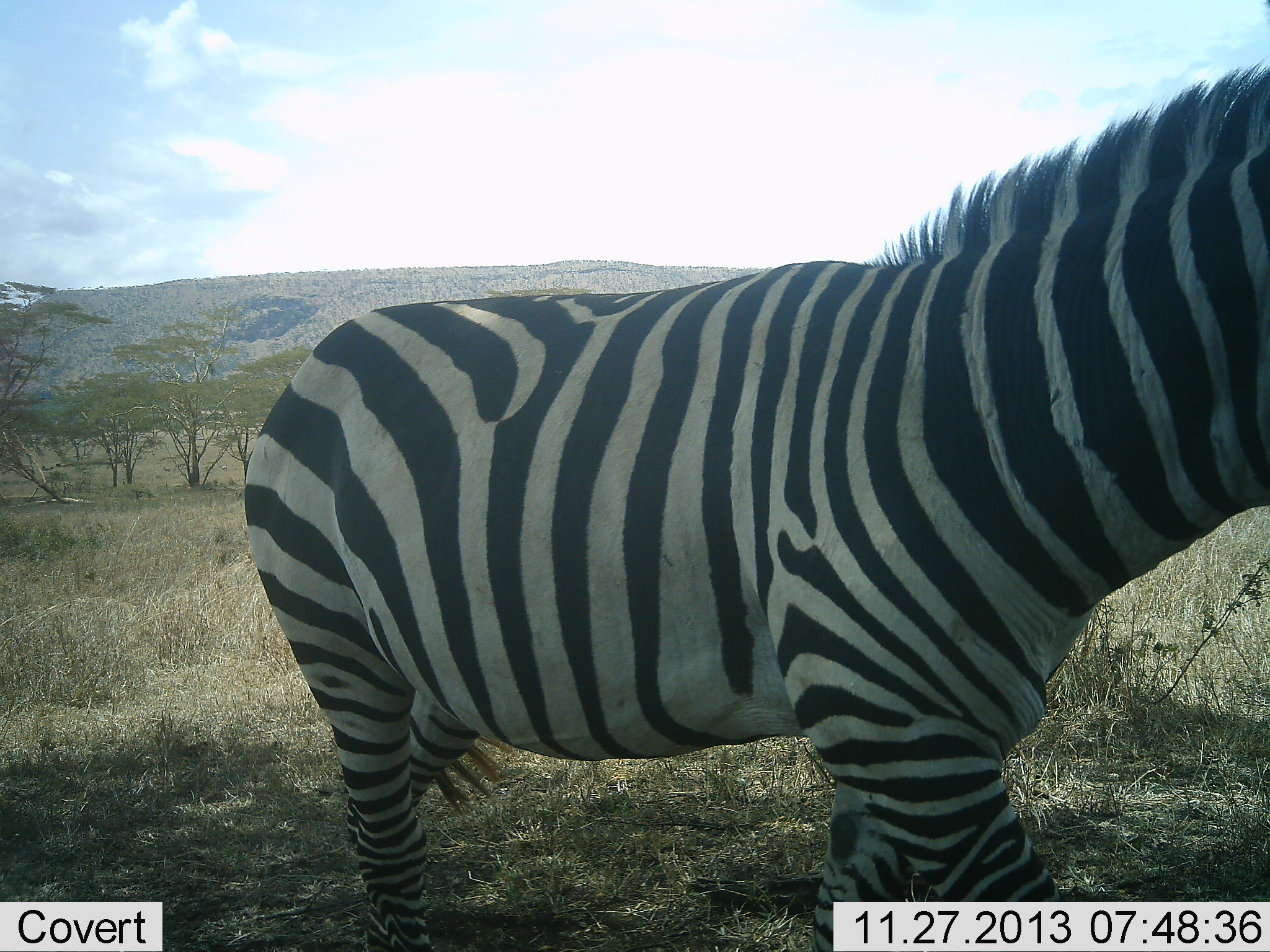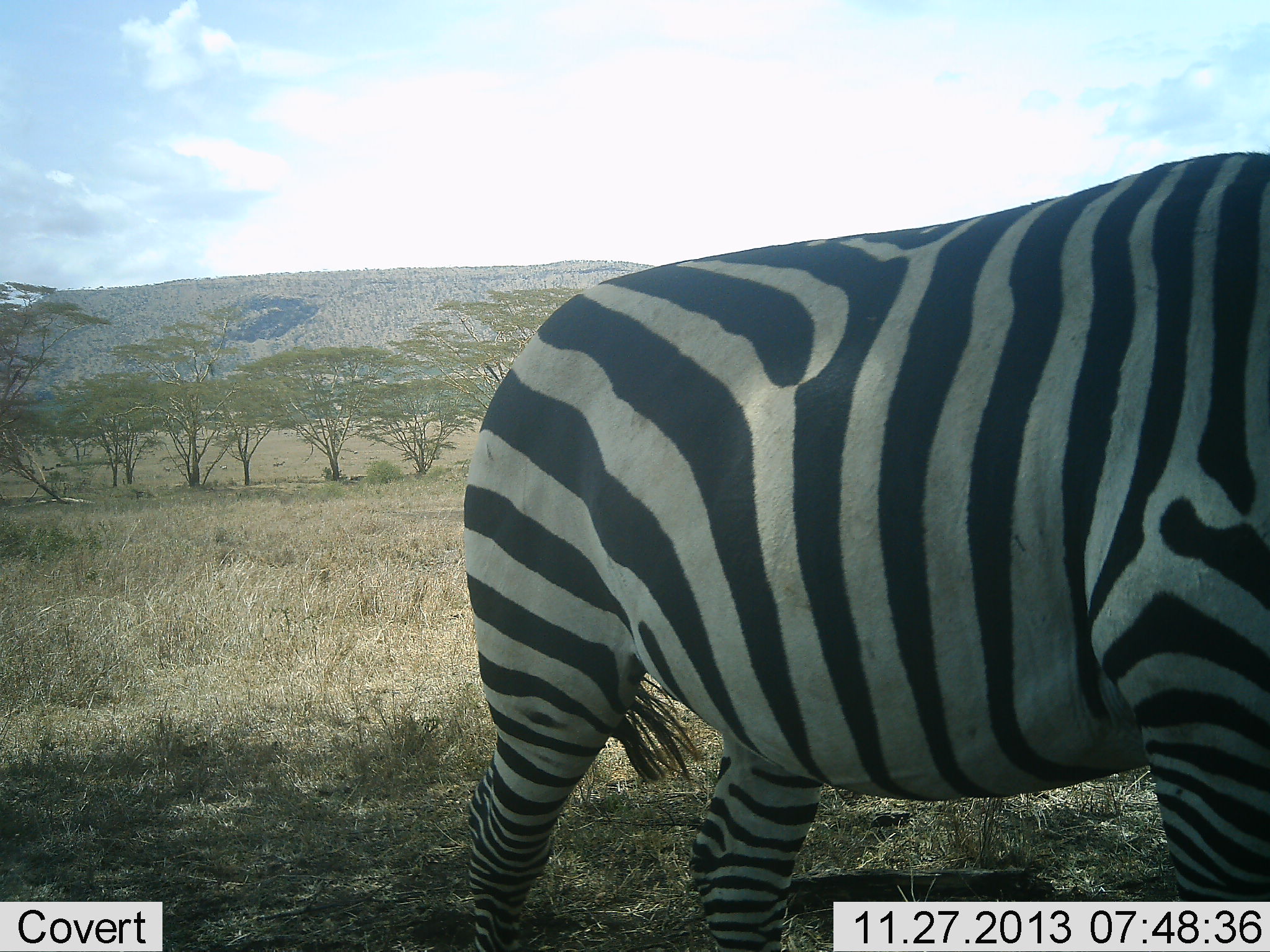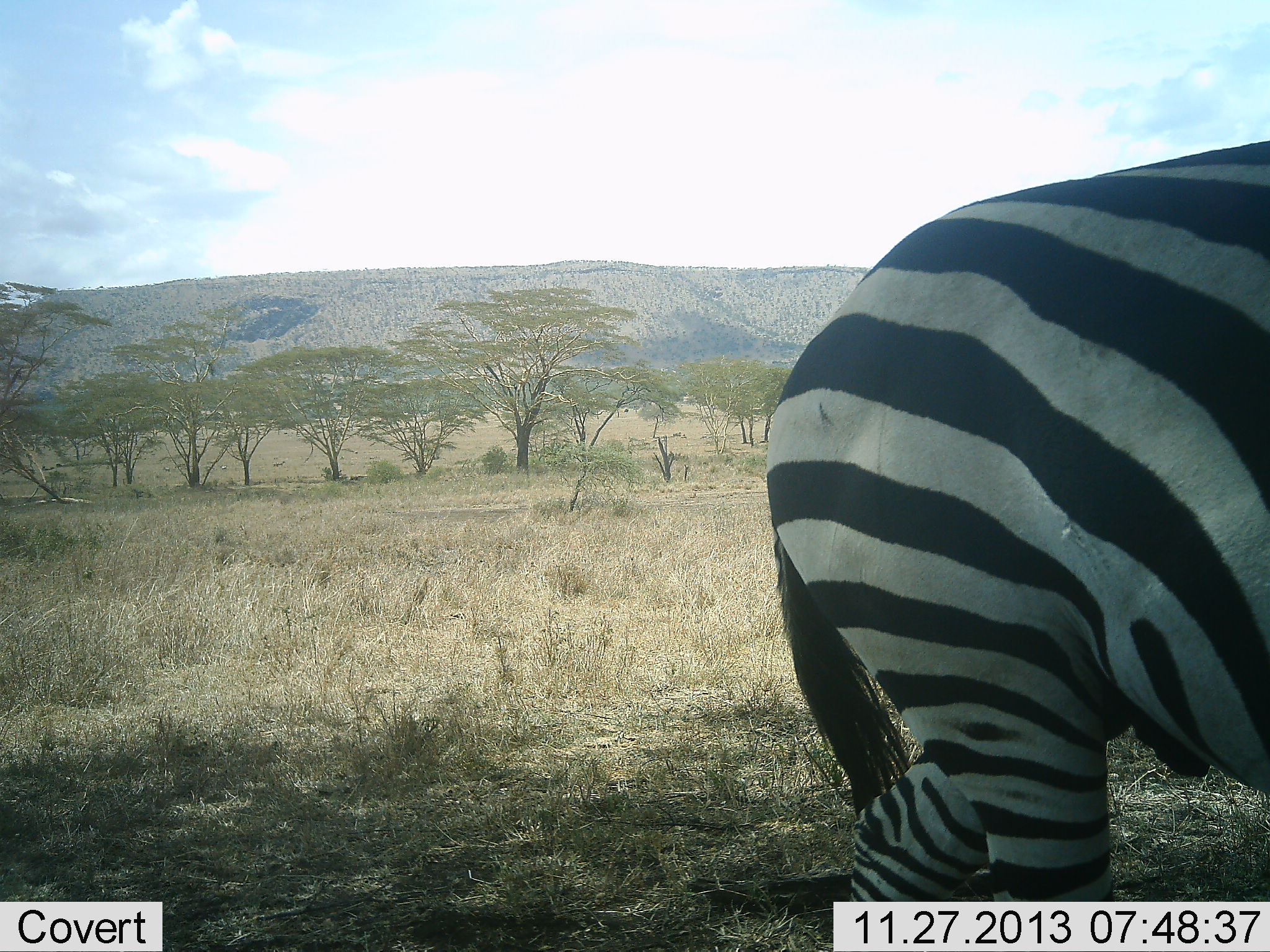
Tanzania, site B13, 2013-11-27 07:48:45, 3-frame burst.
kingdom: Animalia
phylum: Chordata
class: Mammalia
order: Perissodactyla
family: Equidae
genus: Equus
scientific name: Equus quagga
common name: plains zebra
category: zebra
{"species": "zebra (plains zebra) (Equus quagga)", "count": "1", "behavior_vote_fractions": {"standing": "10%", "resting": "0%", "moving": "90%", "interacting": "0%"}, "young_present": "0%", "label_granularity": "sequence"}